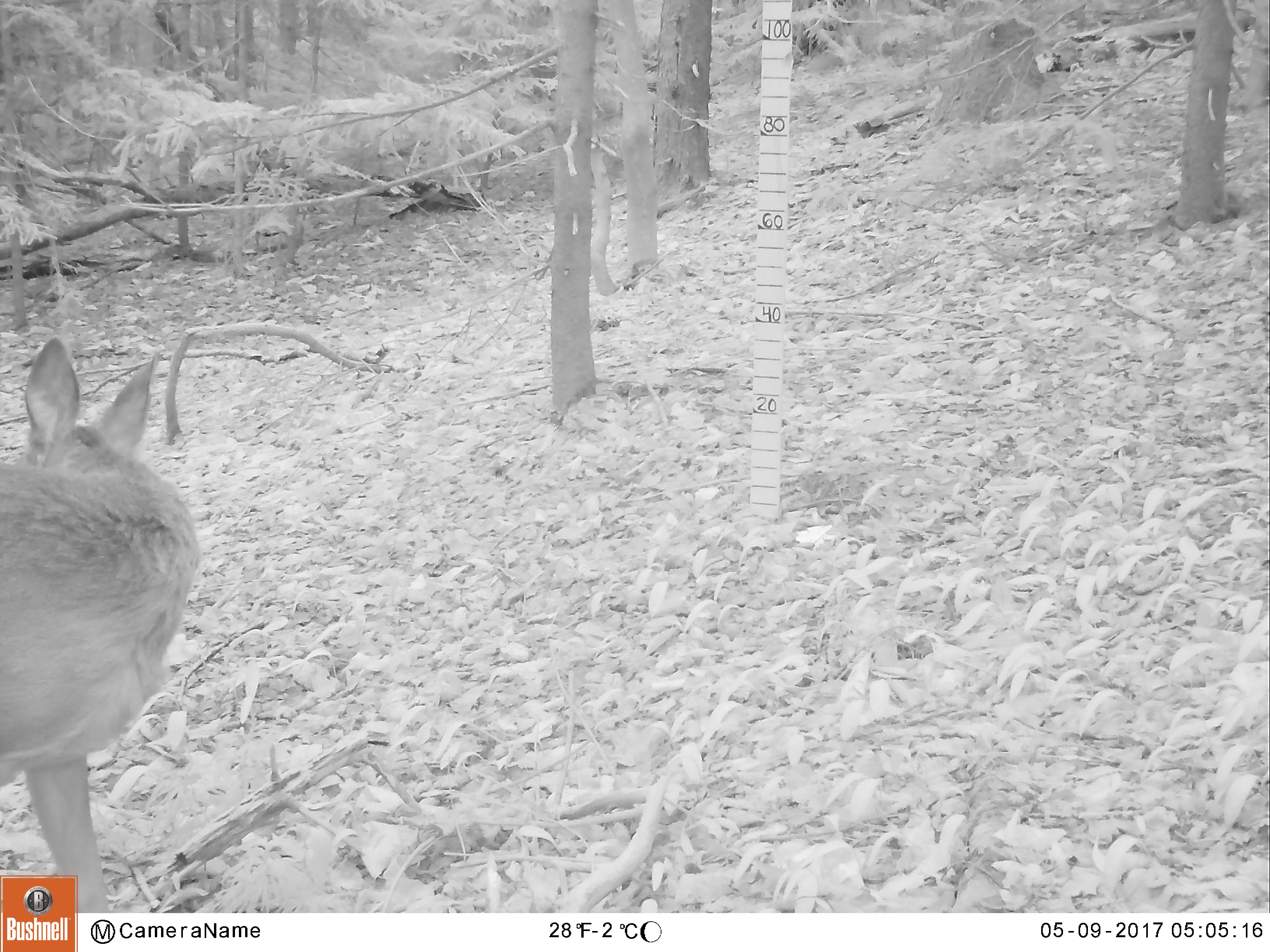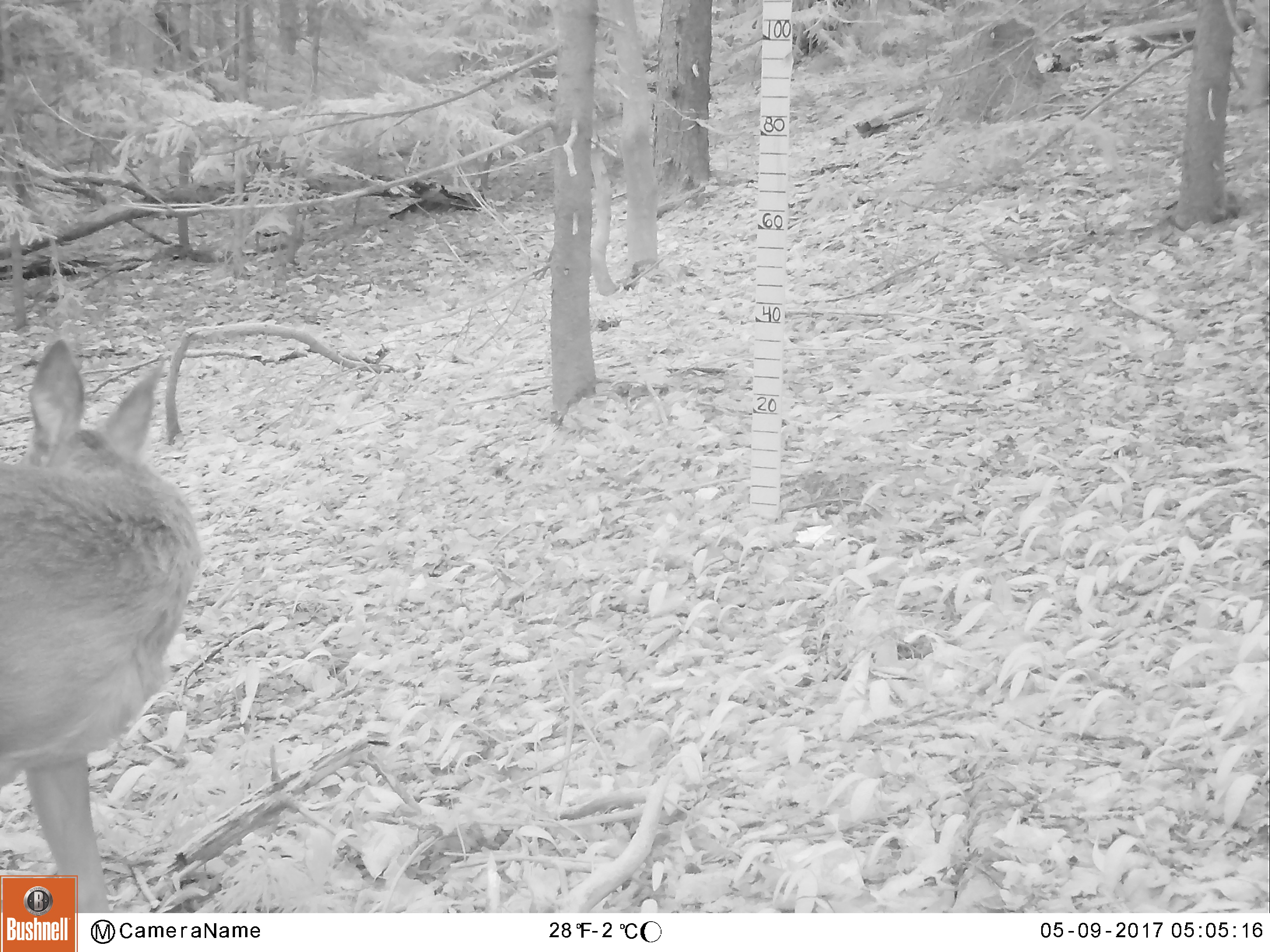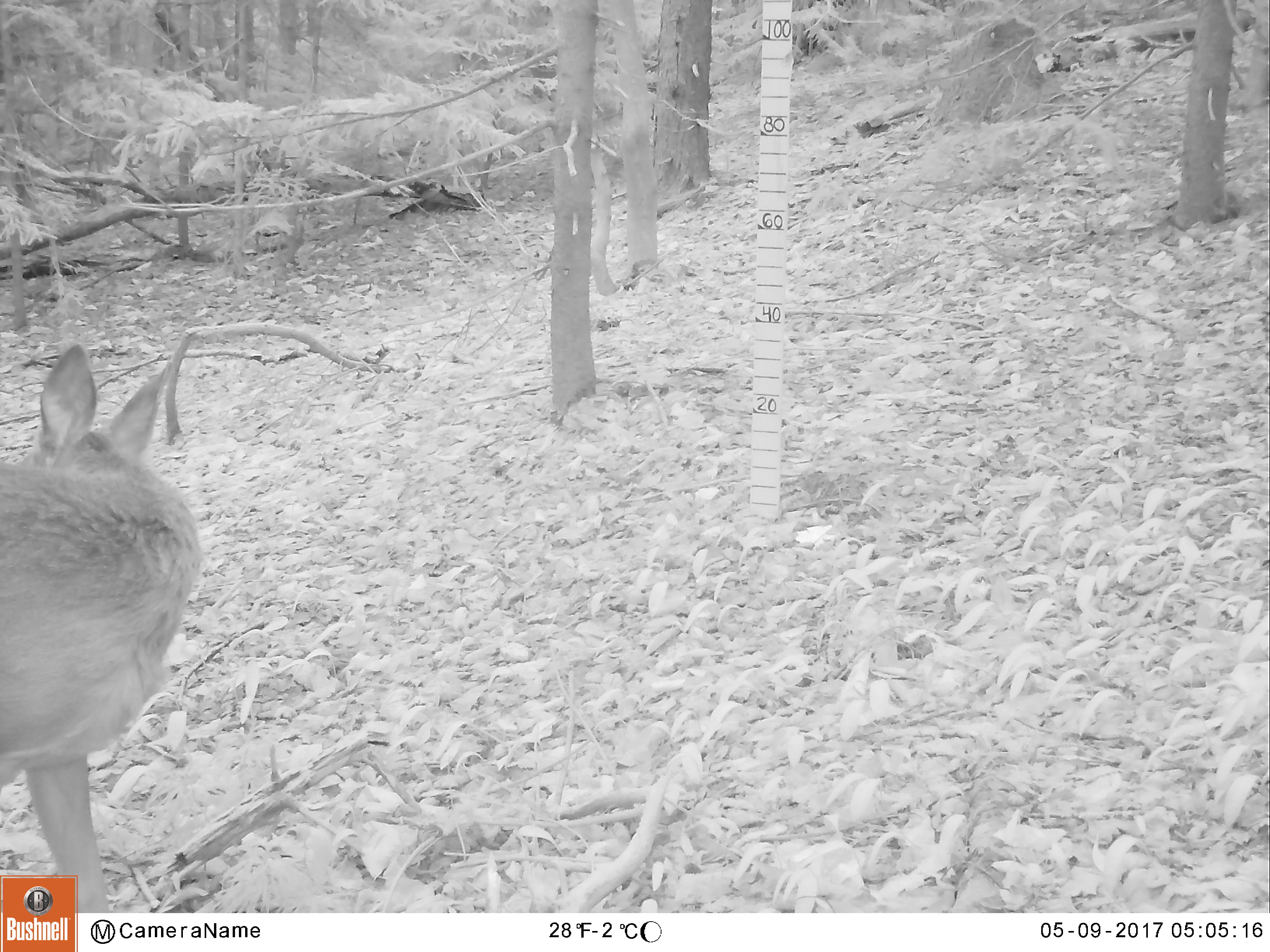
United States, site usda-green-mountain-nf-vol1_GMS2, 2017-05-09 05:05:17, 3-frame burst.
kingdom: Animalia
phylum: Chordata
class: Mammalia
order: Artiodactyla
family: Cervidae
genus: Odocoileus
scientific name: Odocoileus virginianus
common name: white-tailed deer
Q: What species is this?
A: White-tailed deer (Odocoileus virginianus).